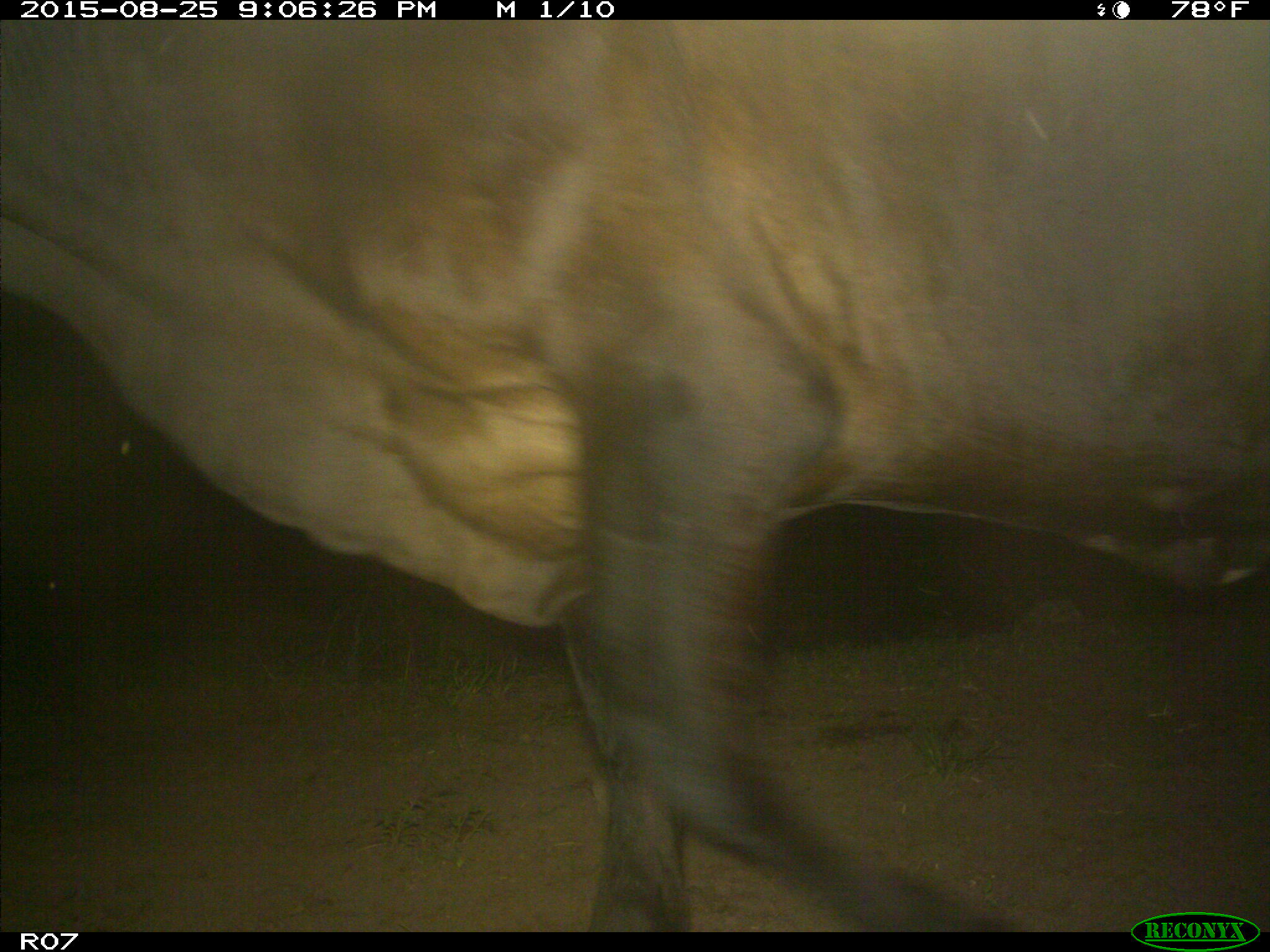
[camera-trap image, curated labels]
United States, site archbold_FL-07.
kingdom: Animalia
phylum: Chordata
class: Mammalia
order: Artiodactyla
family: Bovidae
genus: Bos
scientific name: Bos taurus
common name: domestic cow